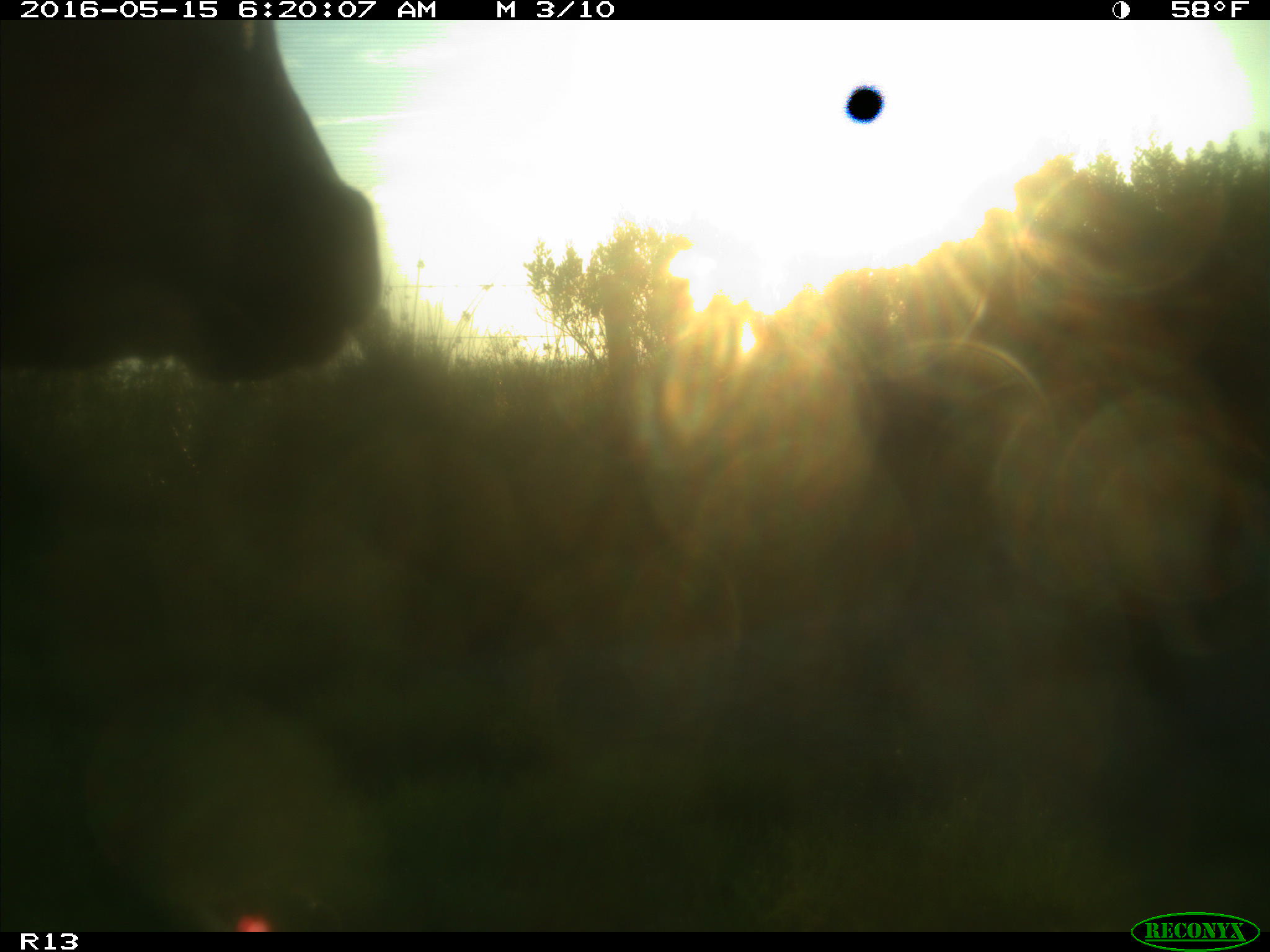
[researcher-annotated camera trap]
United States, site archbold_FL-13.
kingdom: Animalia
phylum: Chordata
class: Mammalia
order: Artiodactyla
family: Bovidae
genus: Bos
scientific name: Bos taurus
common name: domestic cow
Bos taurus (domestic cow).